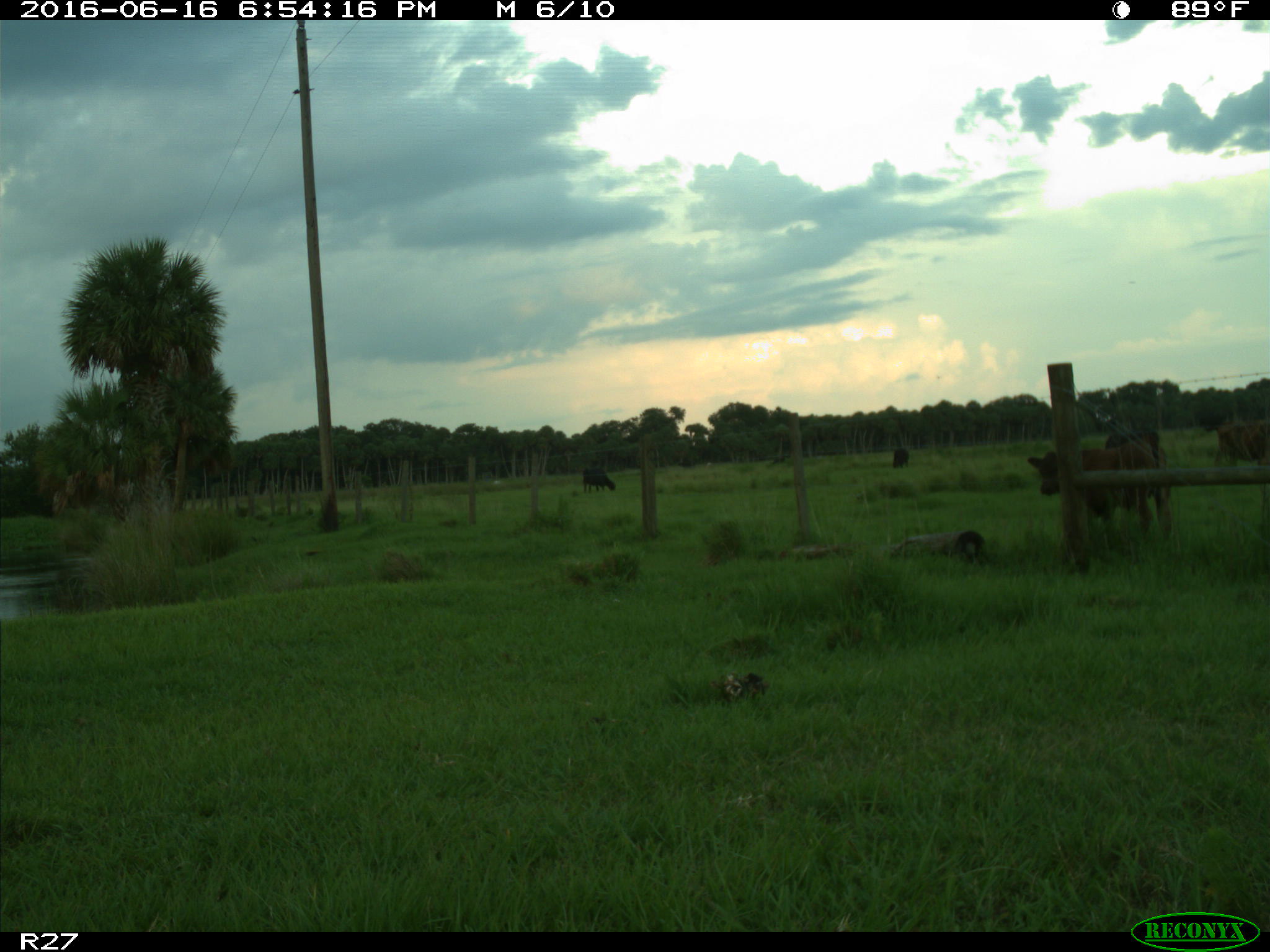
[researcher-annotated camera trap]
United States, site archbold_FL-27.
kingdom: Animalia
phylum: Chordata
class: Mammalia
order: Artiodactyla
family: Bovidae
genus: Bos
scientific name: Bos taurus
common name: domestic cow